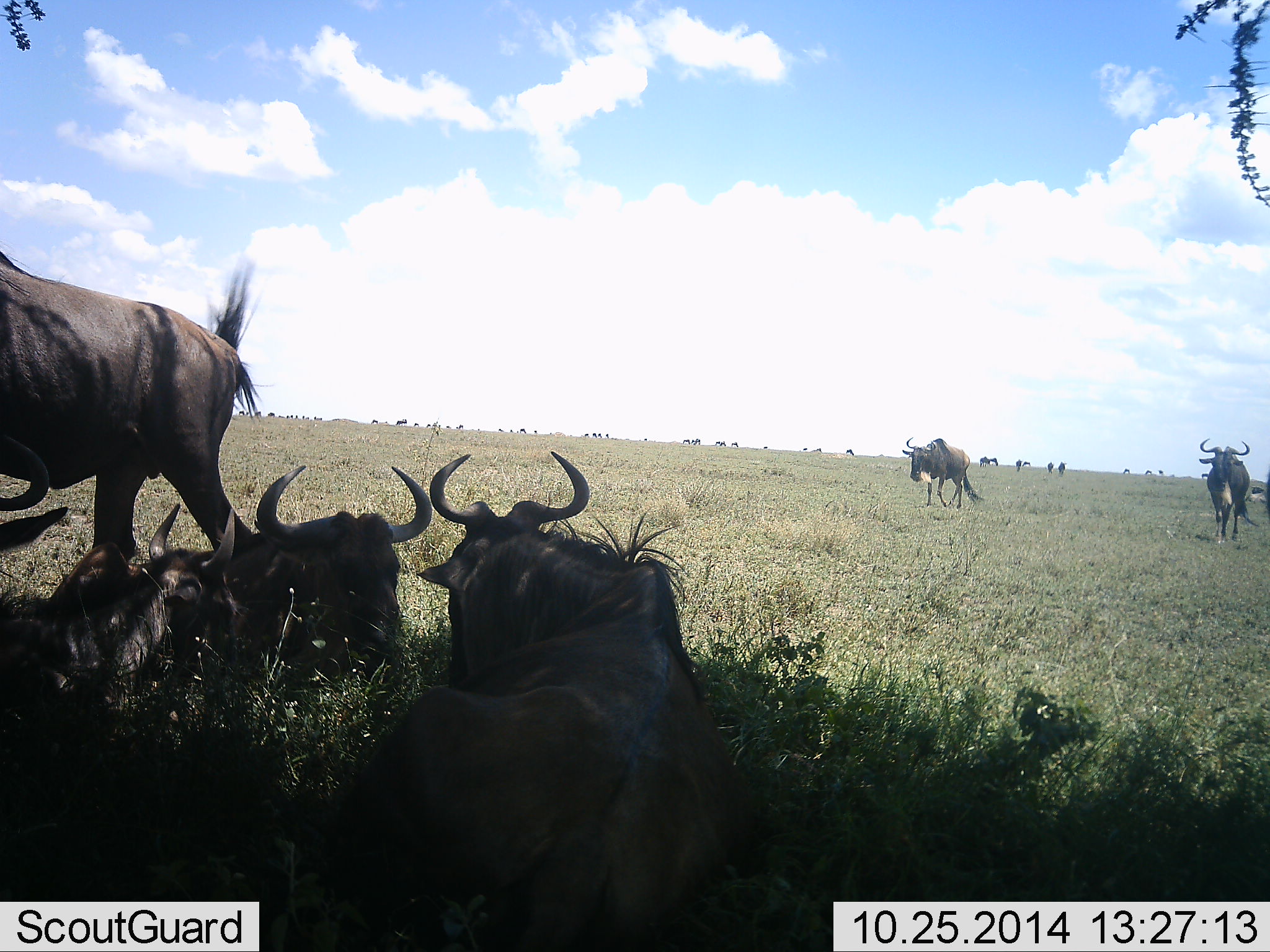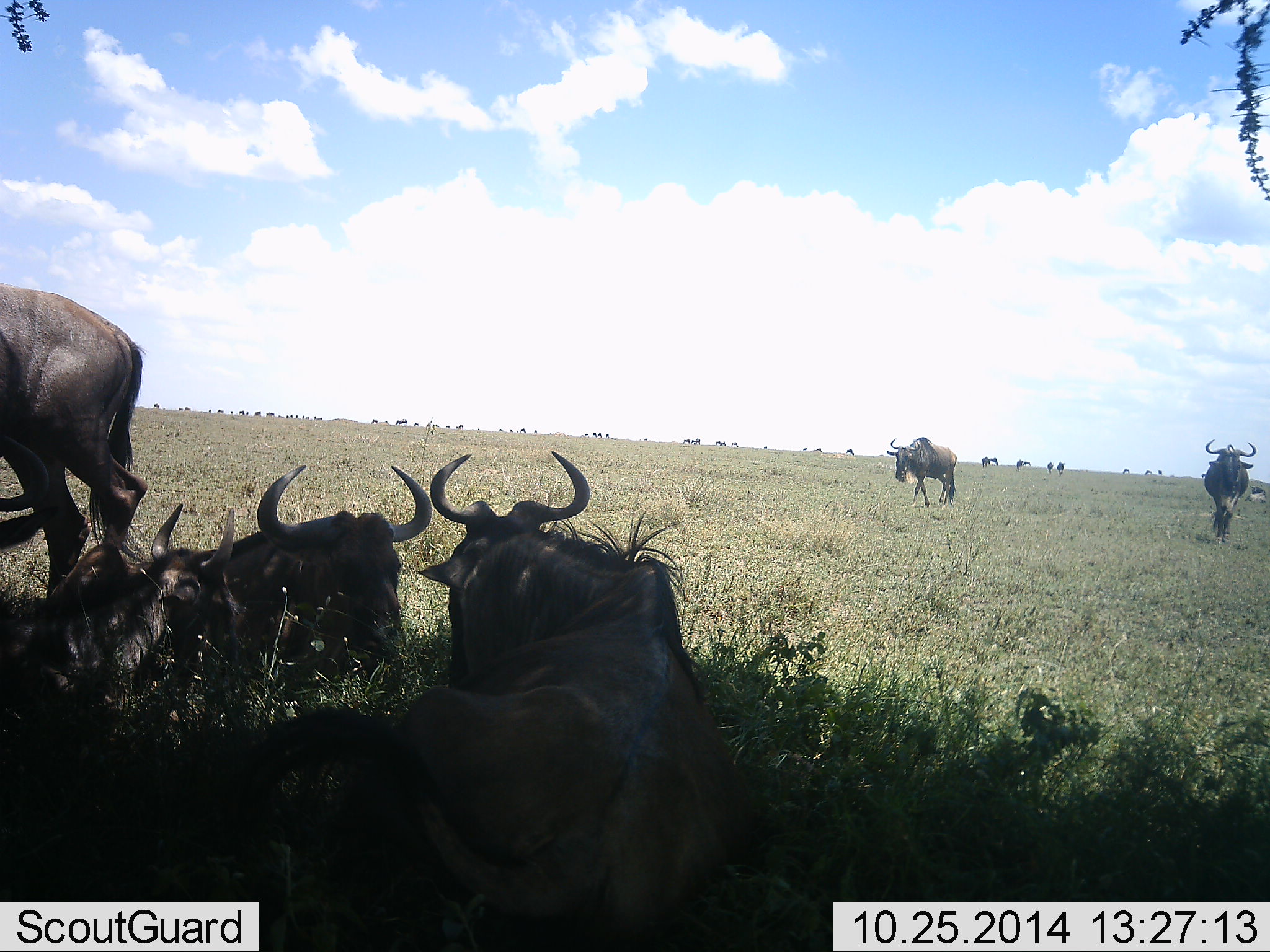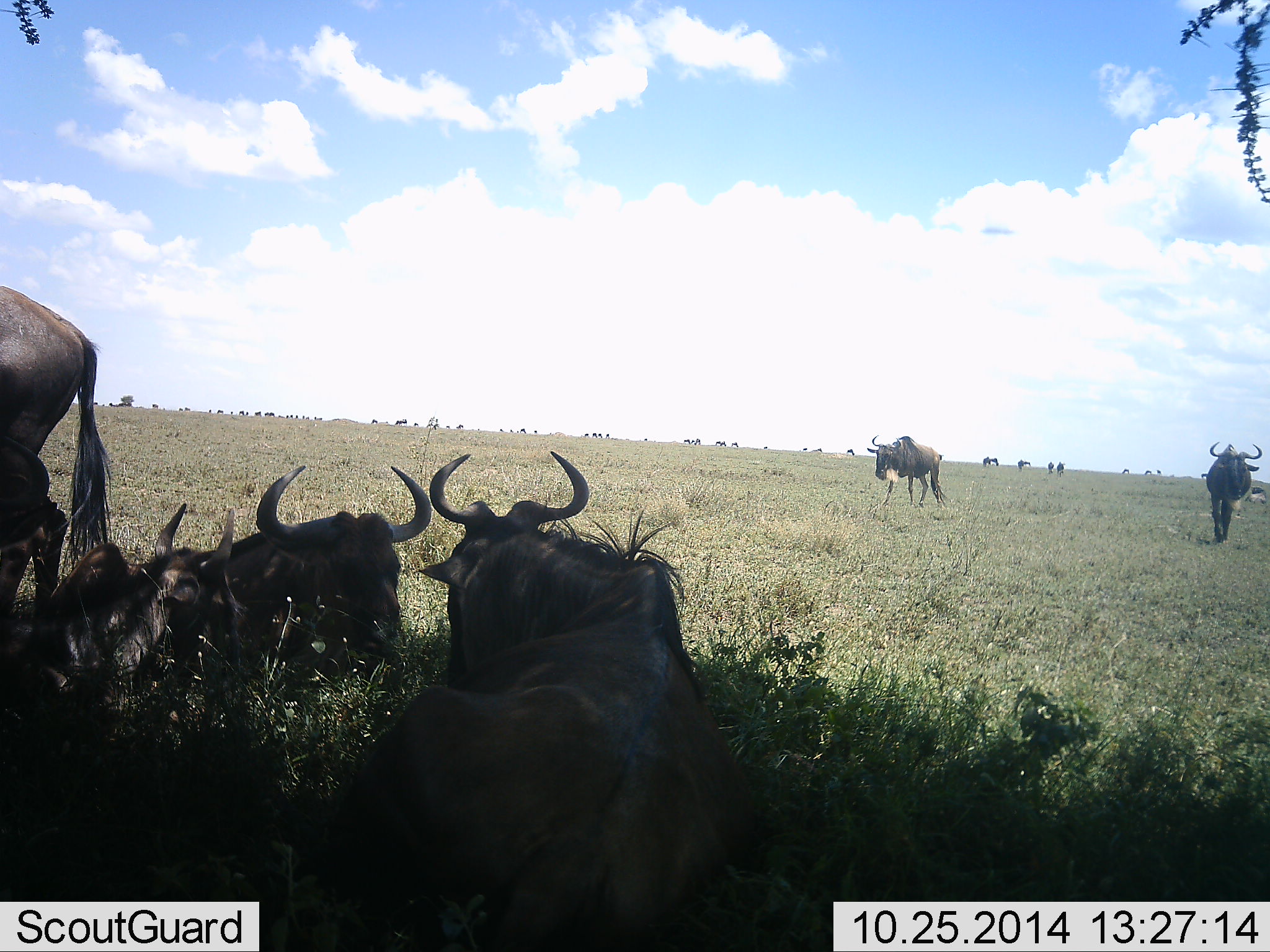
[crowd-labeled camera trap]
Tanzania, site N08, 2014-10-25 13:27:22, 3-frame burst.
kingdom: Animalia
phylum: Chordata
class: Mammalia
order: Artiodactyla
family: Bovidae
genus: Connochaetes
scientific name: Connochaetes taurinus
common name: blue wildebeest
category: wildebeest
Wildebeest (blue wildebeest) (Connochaetes taurinus), count 6. Behavior (volunteer vote fractions): standing 50%, resting 100%, moving 50%, interacting 0%. Young present (vote fraction): 0%. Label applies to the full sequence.